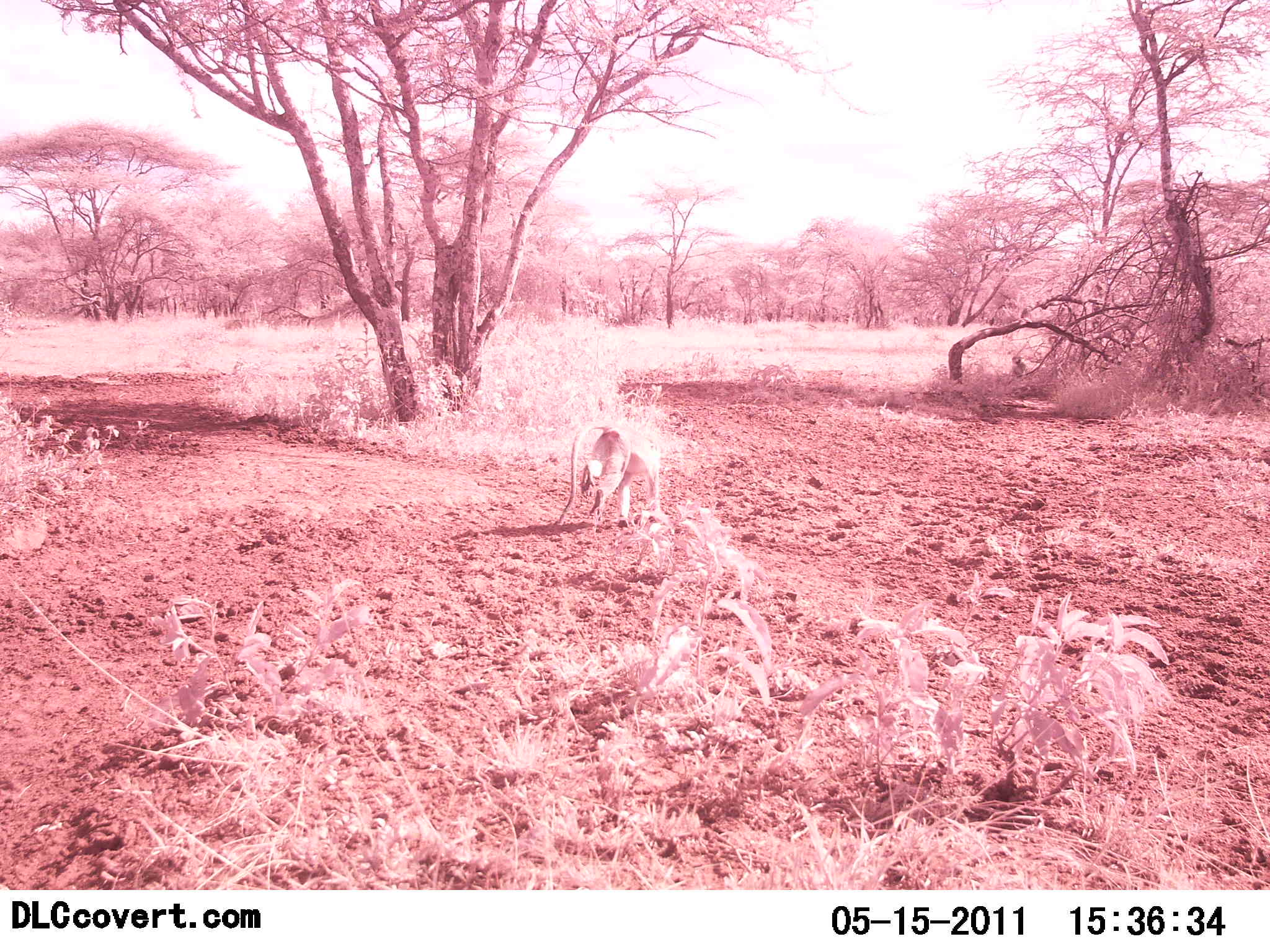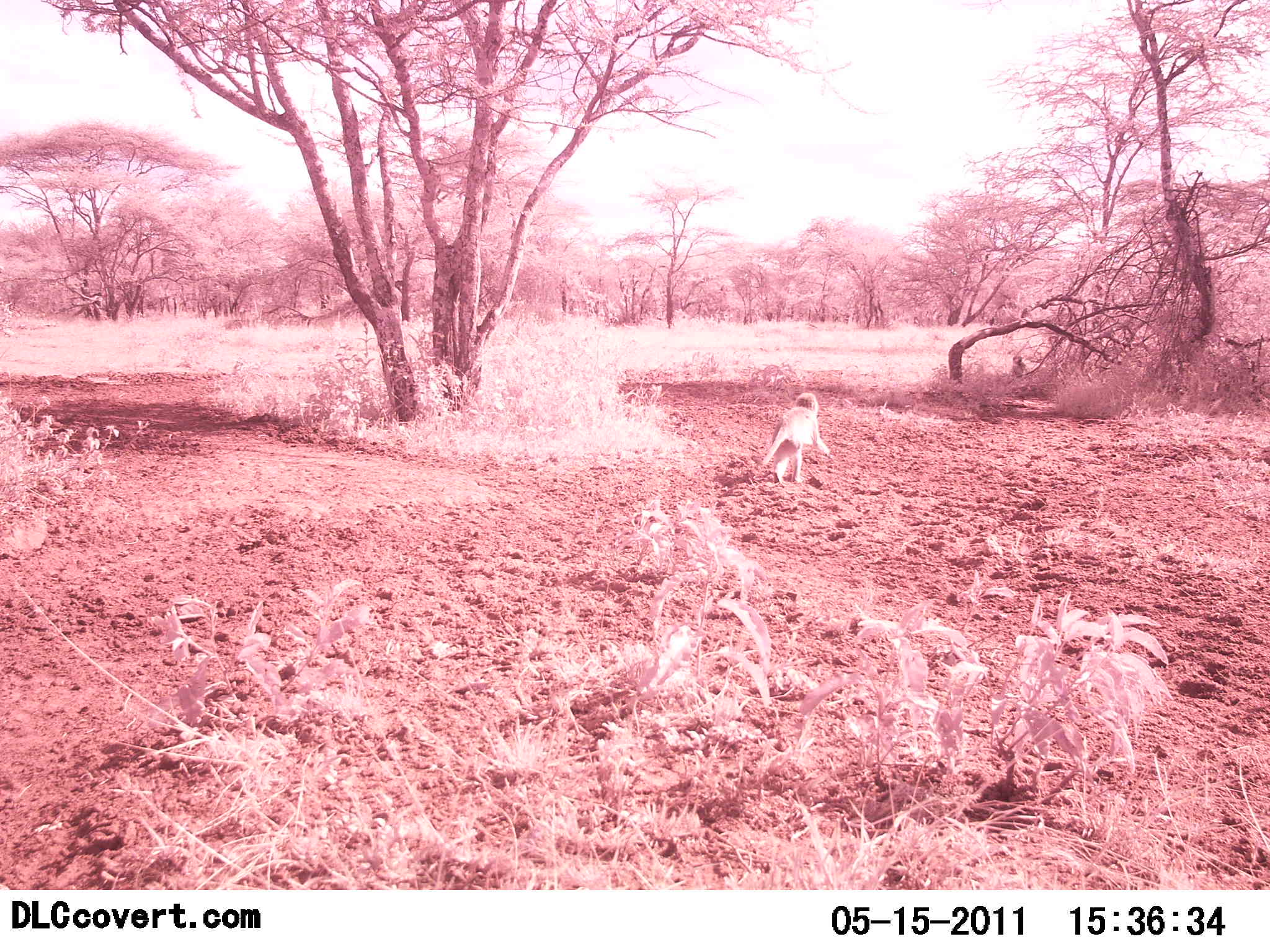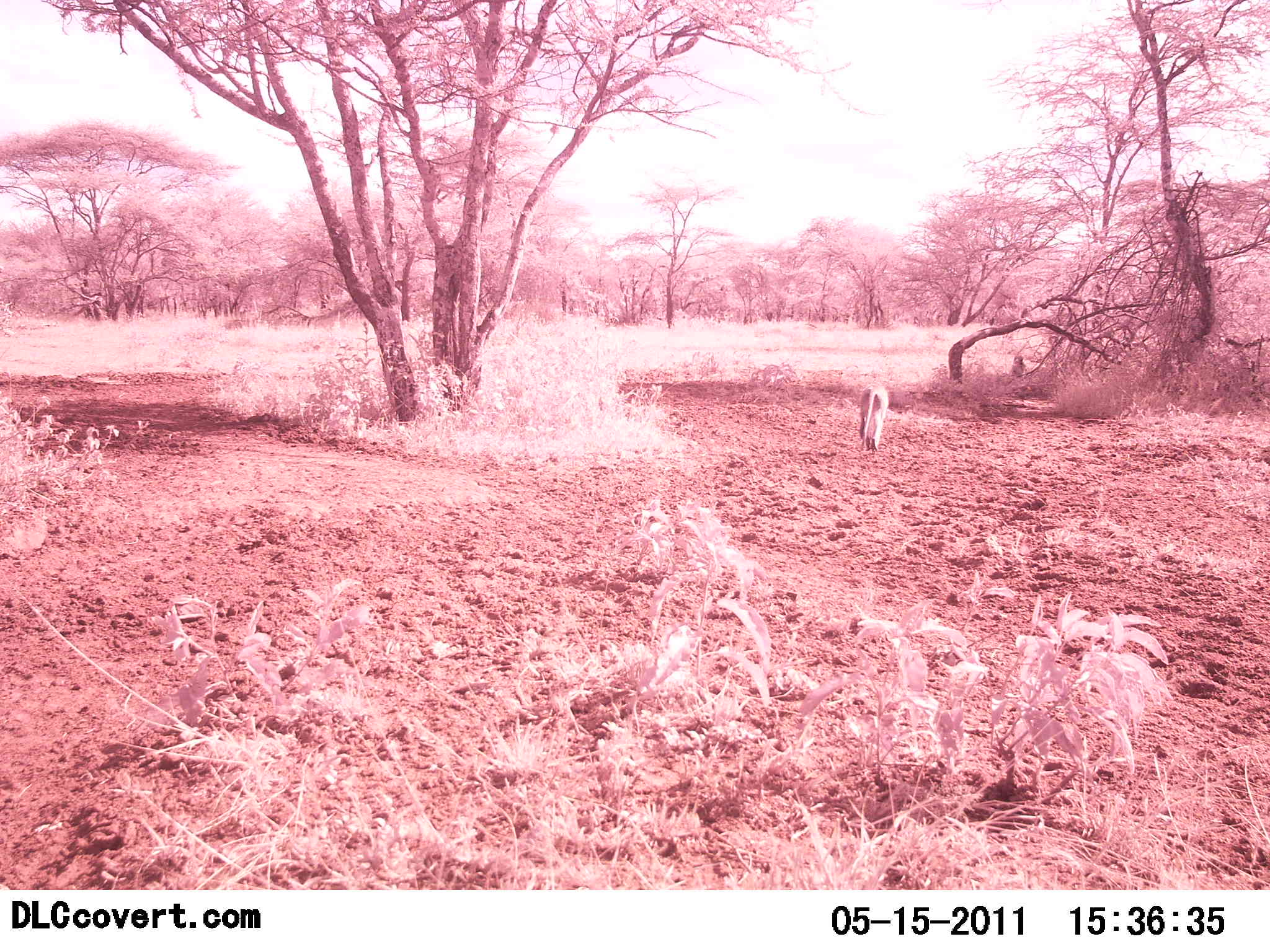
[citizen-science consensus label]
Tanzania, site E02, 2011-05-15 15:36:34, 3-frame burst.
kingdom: Animalia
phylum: Chordata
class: Mammalia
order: Primates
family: Cercopithecidae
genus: Chlorocebus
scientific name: Chlorocebus pygerythrus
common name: vervet monkey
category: monkeyvervet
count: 1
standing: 10%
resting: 10%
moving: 100%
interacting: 0%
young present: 0%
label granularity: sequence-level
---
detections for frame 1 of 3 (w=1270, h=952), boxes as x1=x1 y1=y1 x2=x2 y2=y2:
animal: x1=551 y1=420 x2=665 y2=531; x1=1010 y1=353 x2=1031 y2=380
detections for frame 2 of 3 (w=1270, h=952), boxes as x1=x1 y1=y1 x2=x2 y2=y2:
animal: x1=751 y1=393 x2=834 y2=485; x1=1008 y1=354 x2=1030 y2=382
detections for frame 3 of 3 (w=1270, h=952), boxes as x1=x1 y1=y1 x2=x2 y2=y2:
animal: x1=856 y1=381 x2=894 y2=452; x1=1011 y1=353 x2=1027 y2=375